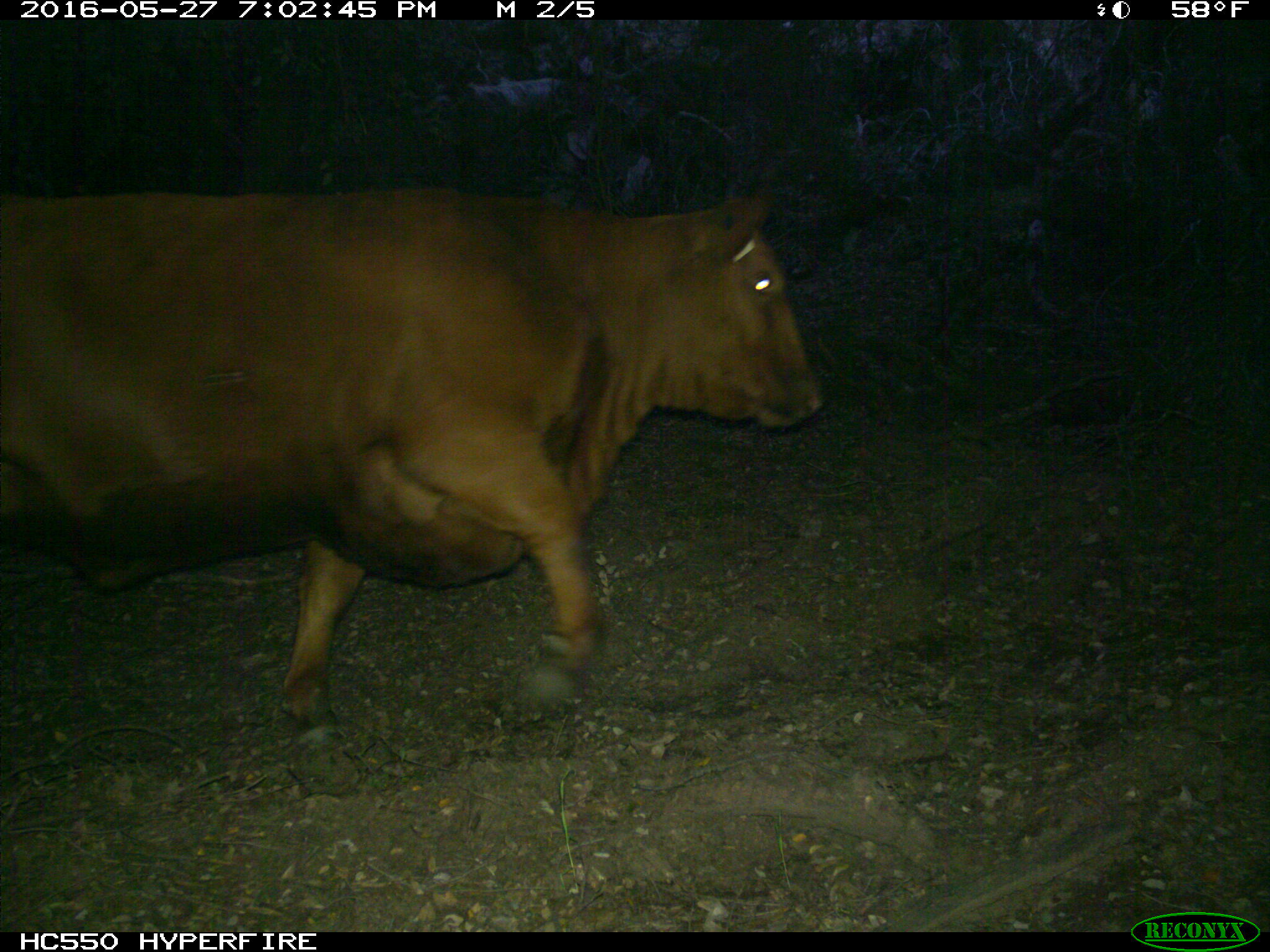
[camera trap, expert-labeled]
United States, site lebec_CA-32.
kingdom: Animalia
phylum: Chordata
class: Mammalia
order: Artiodactyla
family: Bovidae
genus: Bos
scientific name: Bos taurus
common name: domestic cow